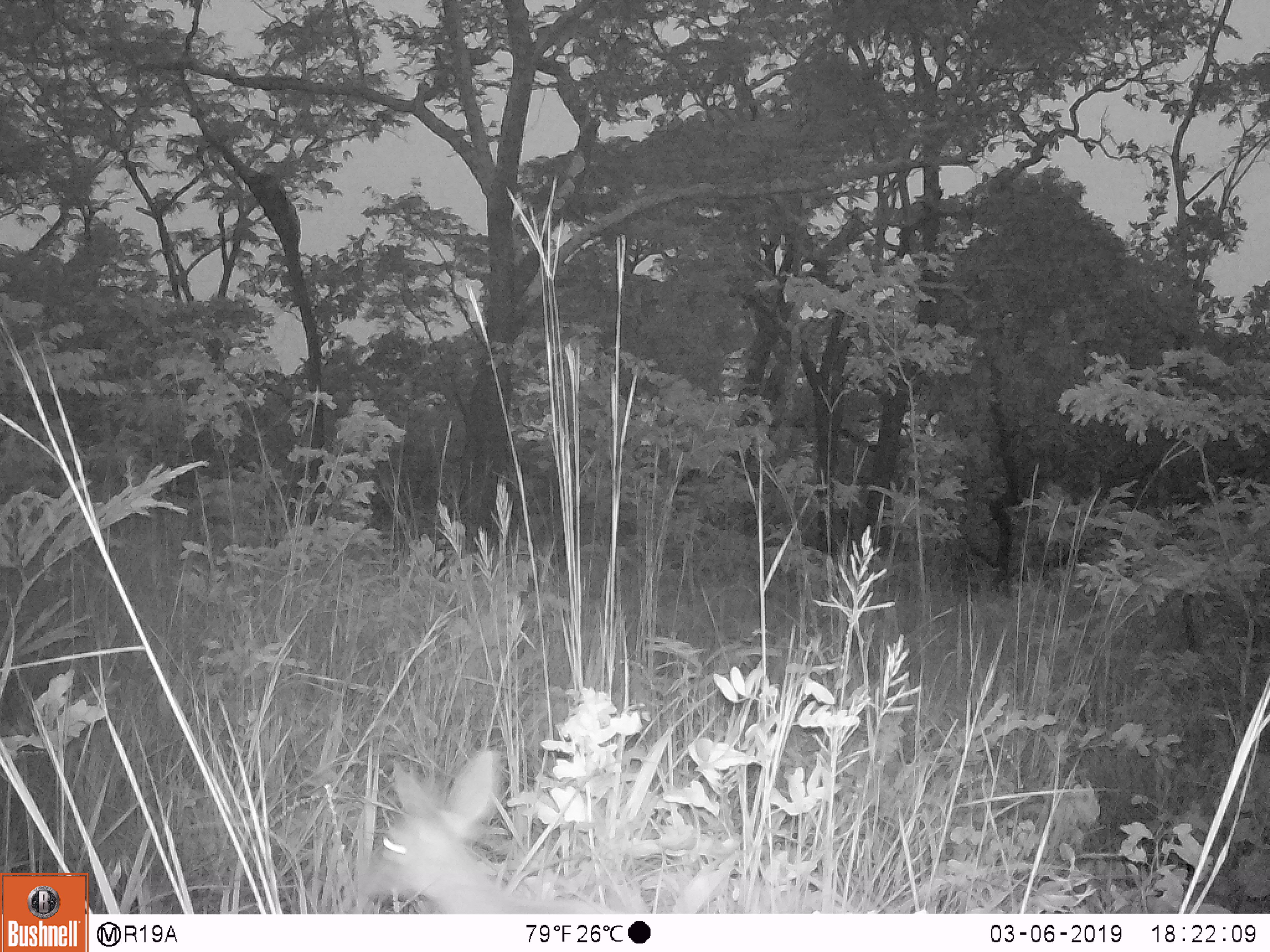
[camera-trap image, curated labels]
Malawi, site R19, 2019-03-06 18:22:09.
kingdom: Animalia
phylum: Chordata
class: Mammalia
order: Artiodactyla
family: Bovidae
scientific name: Antilopinae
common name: small antelope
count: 1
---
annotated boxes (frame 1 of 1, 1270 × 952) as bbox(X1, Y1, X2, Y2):
small antelope: bbox(334, 735, 668, 910)